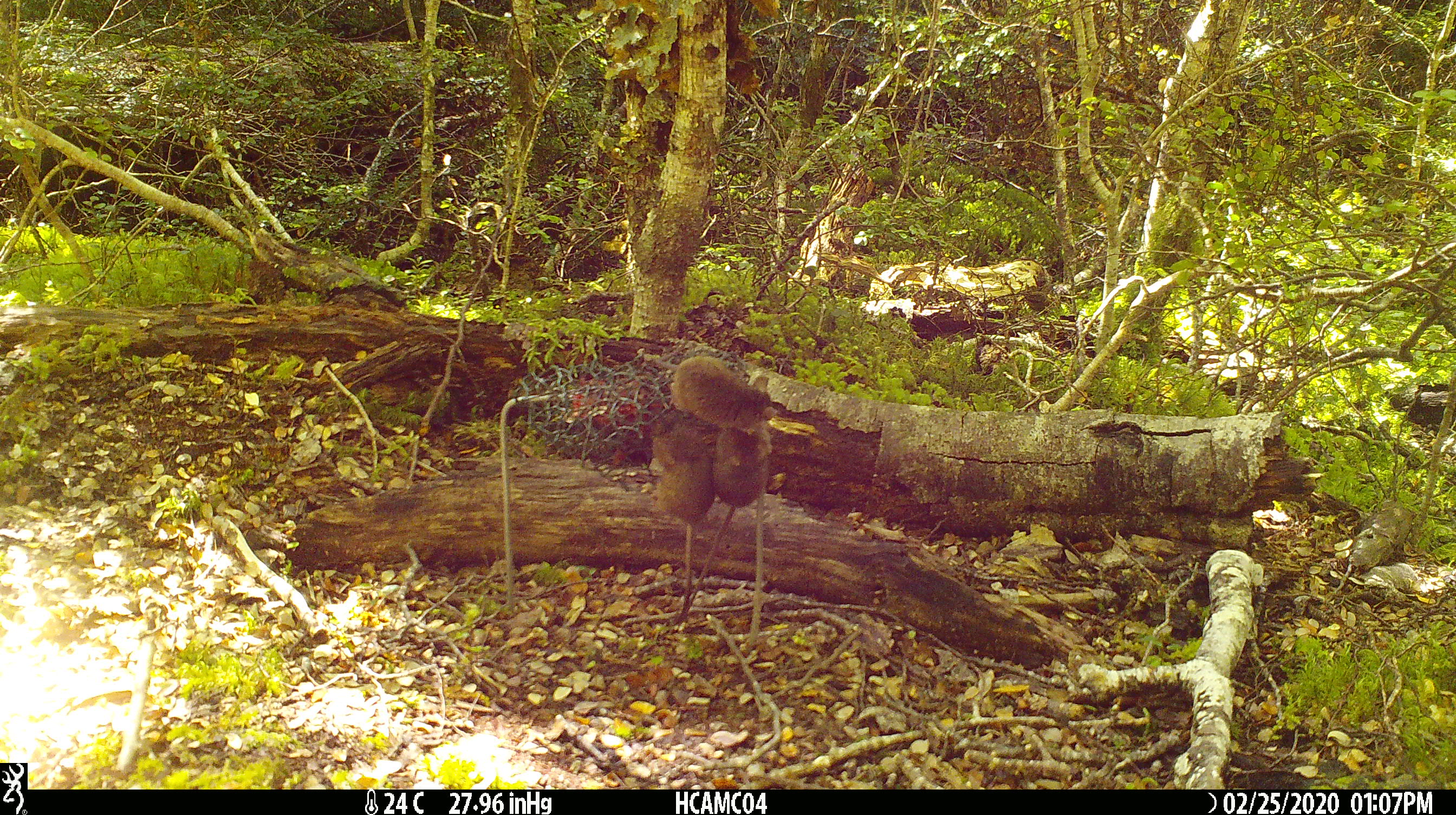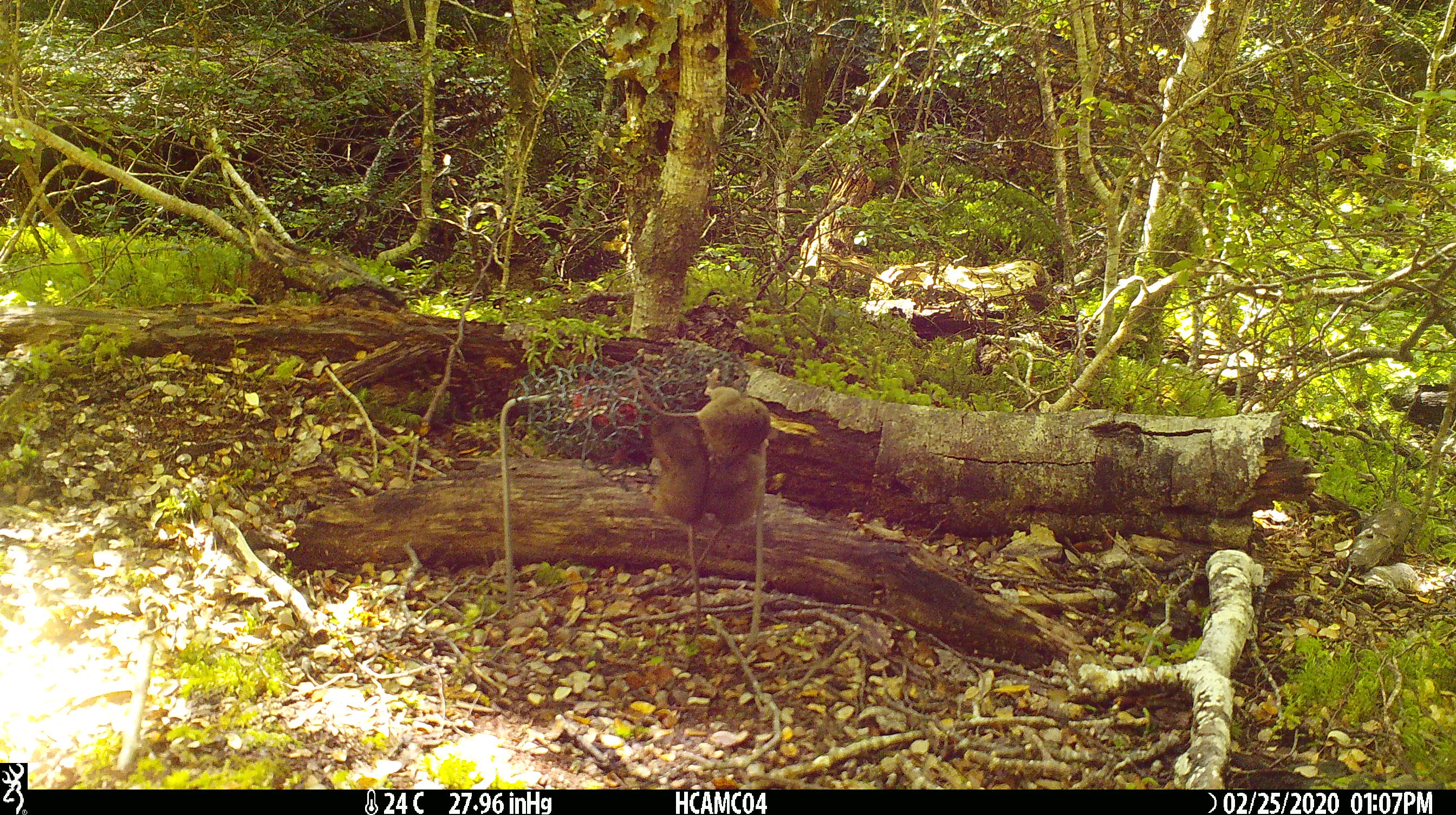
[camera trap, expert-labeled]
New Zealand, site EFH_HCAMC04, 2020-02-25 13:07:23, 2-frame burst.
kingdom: Animalia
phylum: Chordata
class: Mammalia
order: Rodentia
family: Muridae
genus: Mus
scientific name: Mus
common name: mouse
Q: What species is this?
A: Mouse (Mus).